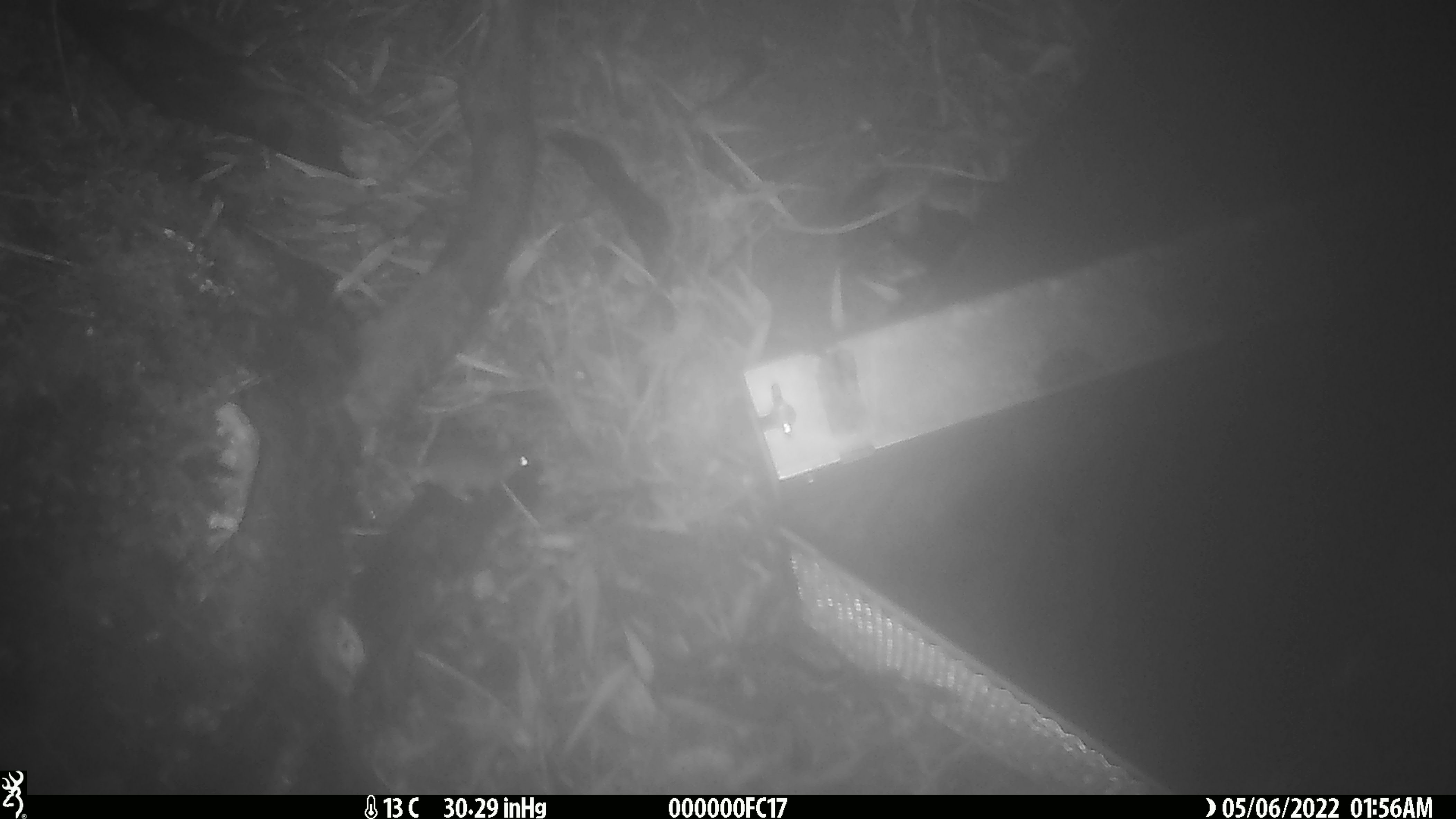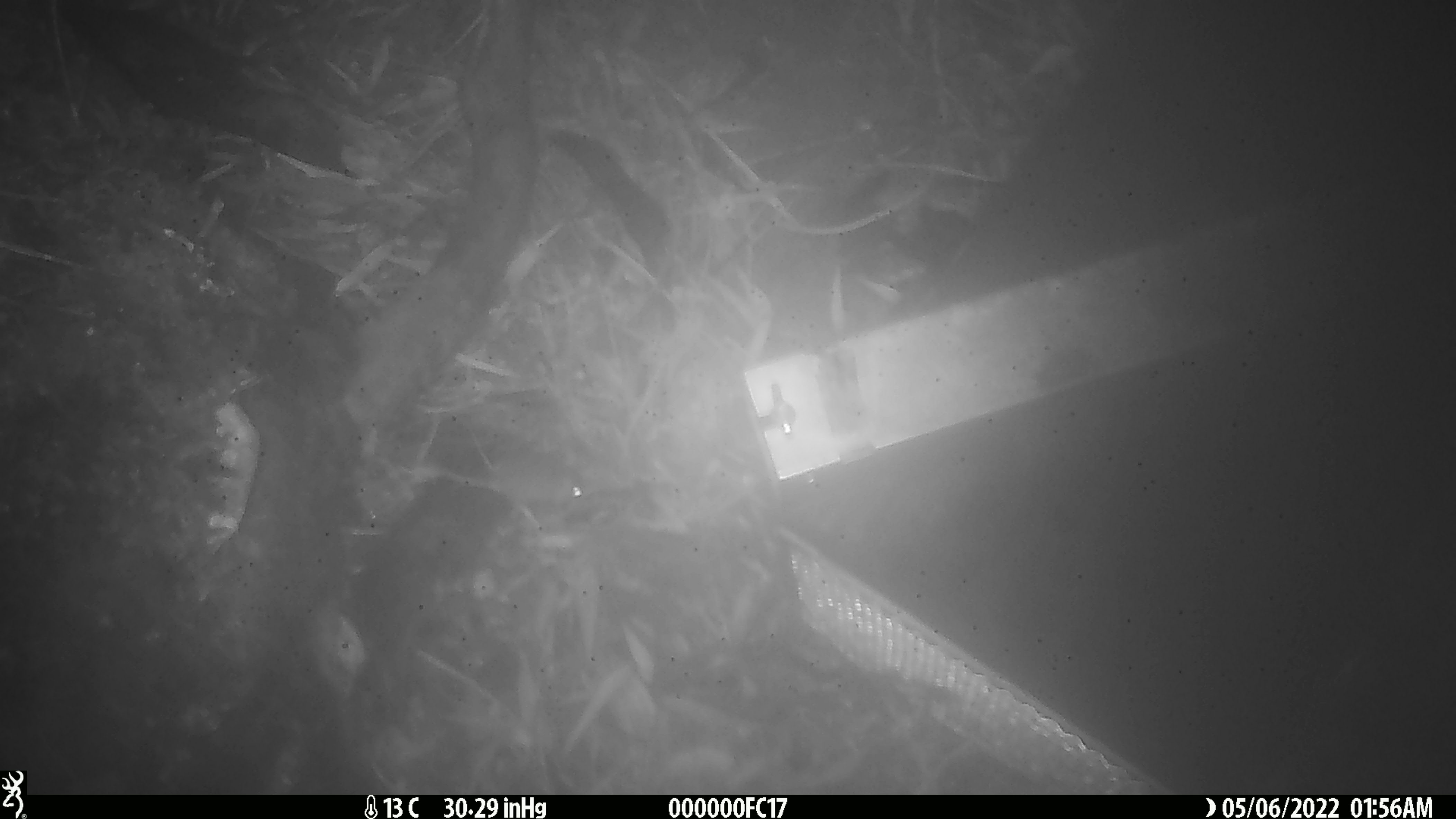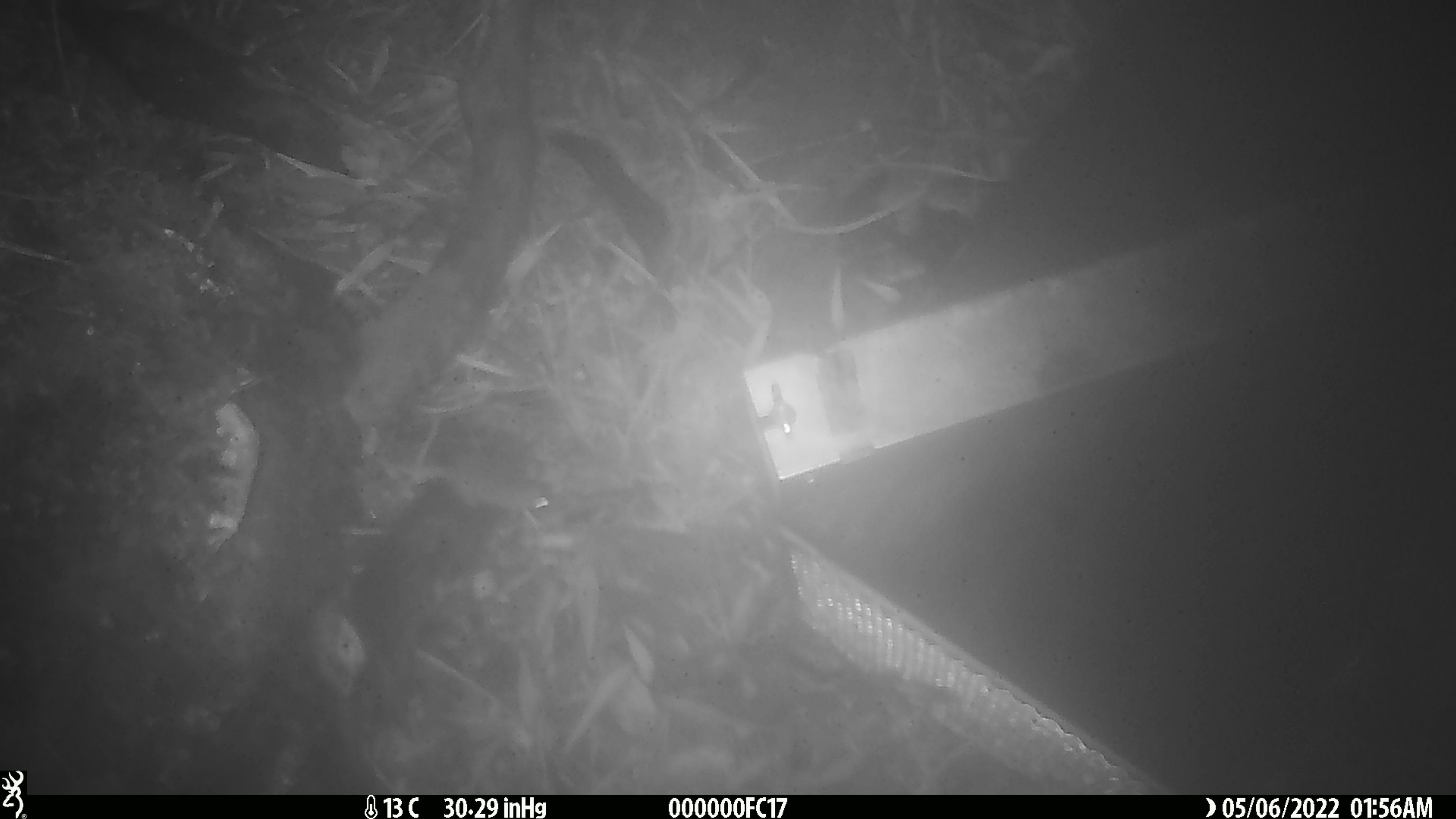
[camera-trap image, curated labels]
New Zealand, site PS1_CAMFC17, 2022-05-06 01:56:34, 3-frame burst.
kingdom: Animalia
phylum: Chordata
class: Mammalia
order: Rodentia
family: Muridae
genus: Mus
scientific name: Mus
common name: mouse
Mouse (Mus).